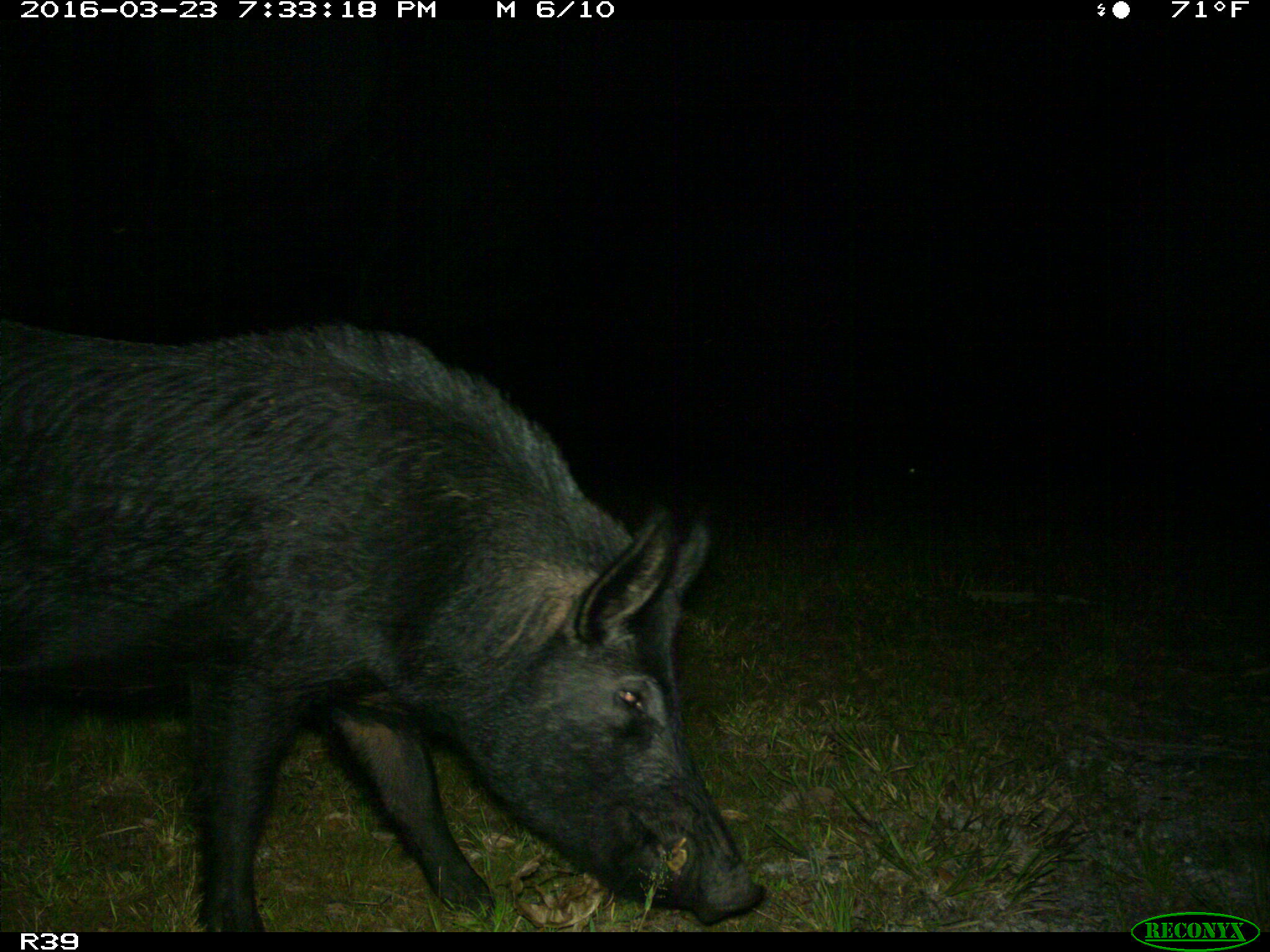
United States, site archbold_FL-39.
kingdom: Animalia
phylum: Chordata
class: Mammalia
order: Artiodactyla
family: Suidae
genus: Sus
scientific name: Sus scrofa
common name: wild boar